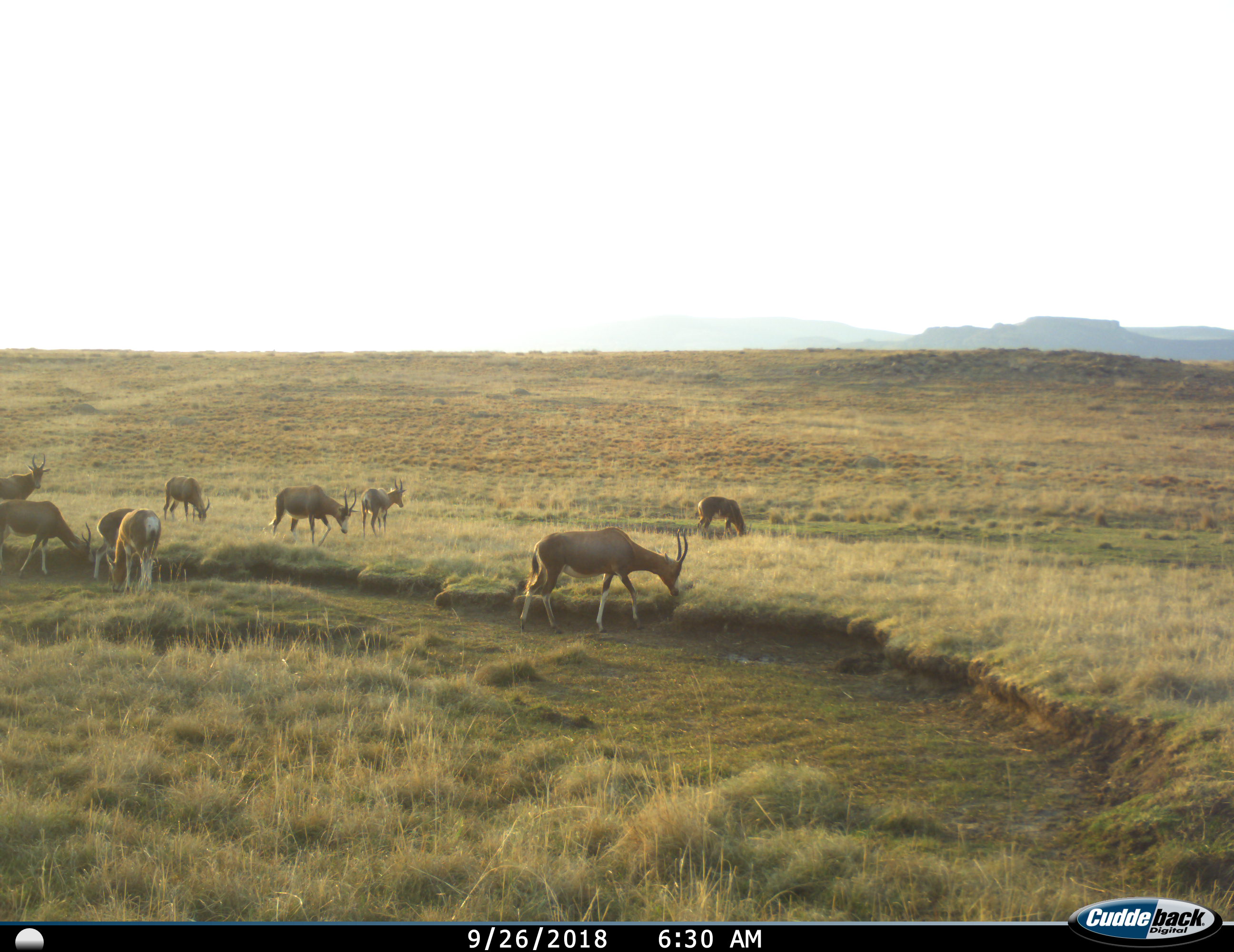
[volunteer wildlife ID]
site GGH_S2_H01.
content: unidentified animal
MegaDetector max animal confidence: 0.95